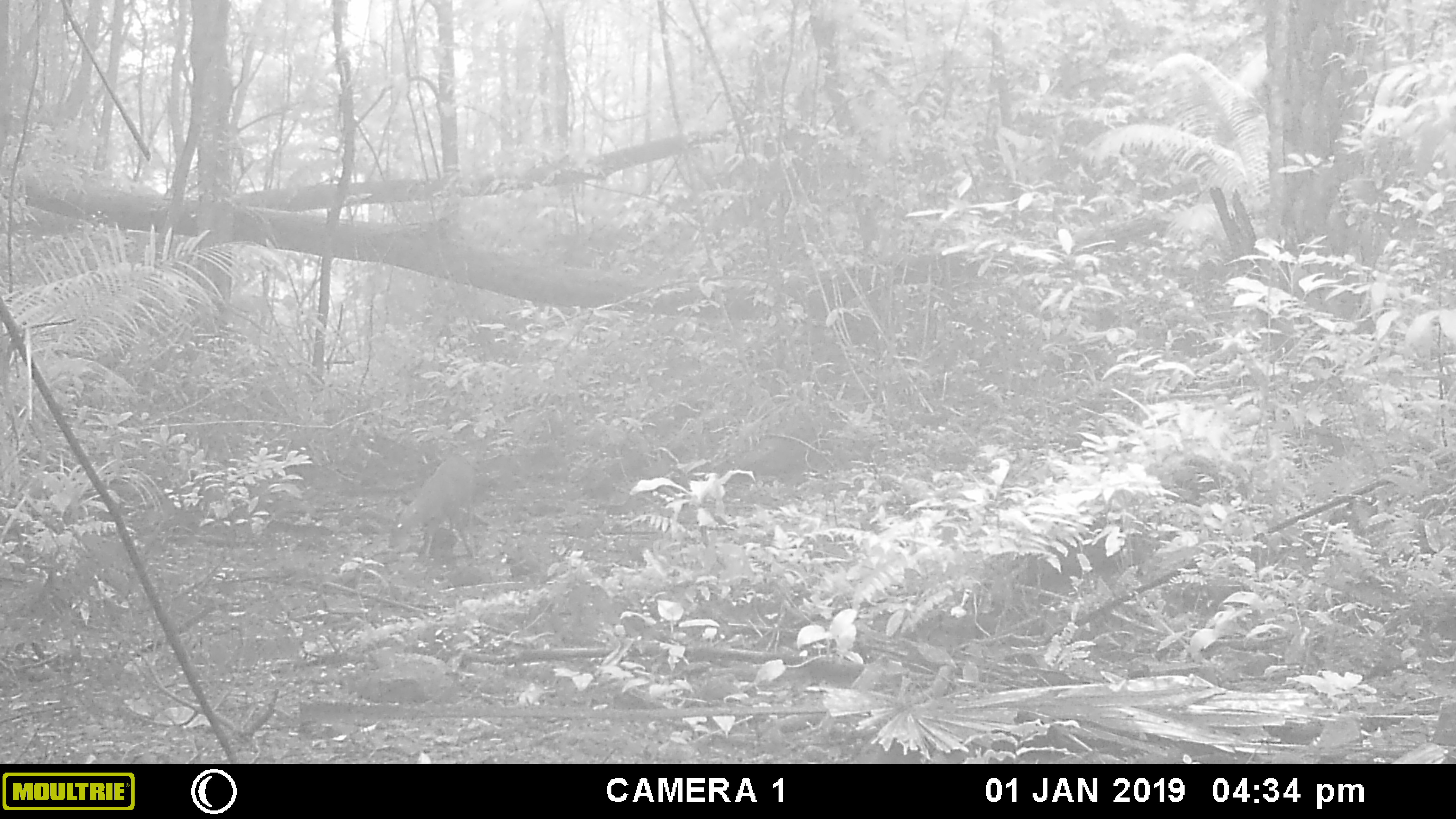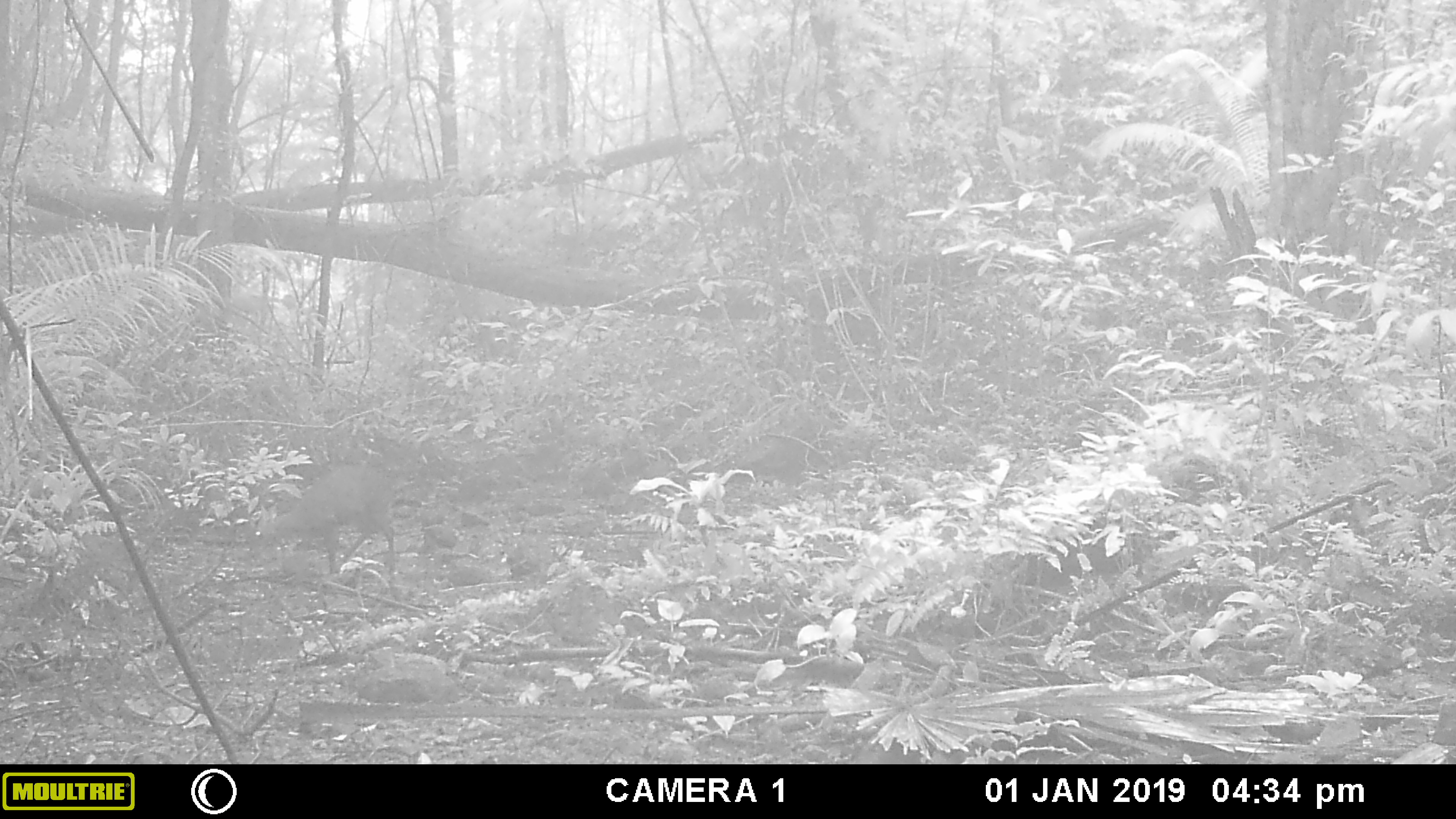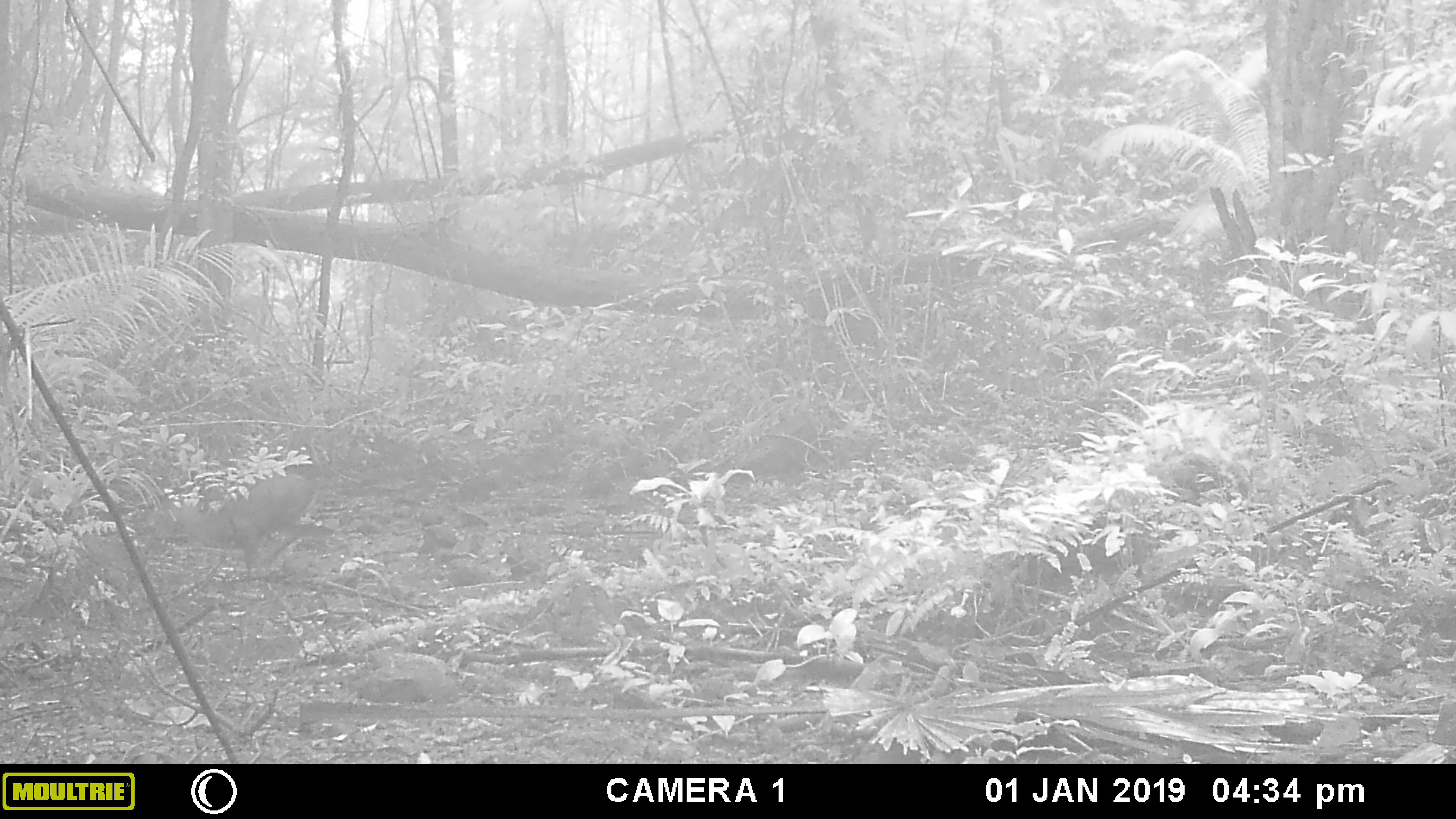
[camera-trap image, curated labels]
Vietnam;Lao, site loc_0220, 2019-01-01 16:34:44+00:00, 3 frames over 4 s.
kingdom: Animalia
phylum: Chordata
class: Mammalia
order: Artiodactyla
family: Cervidae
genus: Muntiacus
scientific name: Muntiacus vuquangensis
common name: large-antlered muntjac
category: large antlered muntjac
Large antlered muntjac (large-antlered muntjac) (Muntiacus vuquangensis). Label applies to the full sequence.